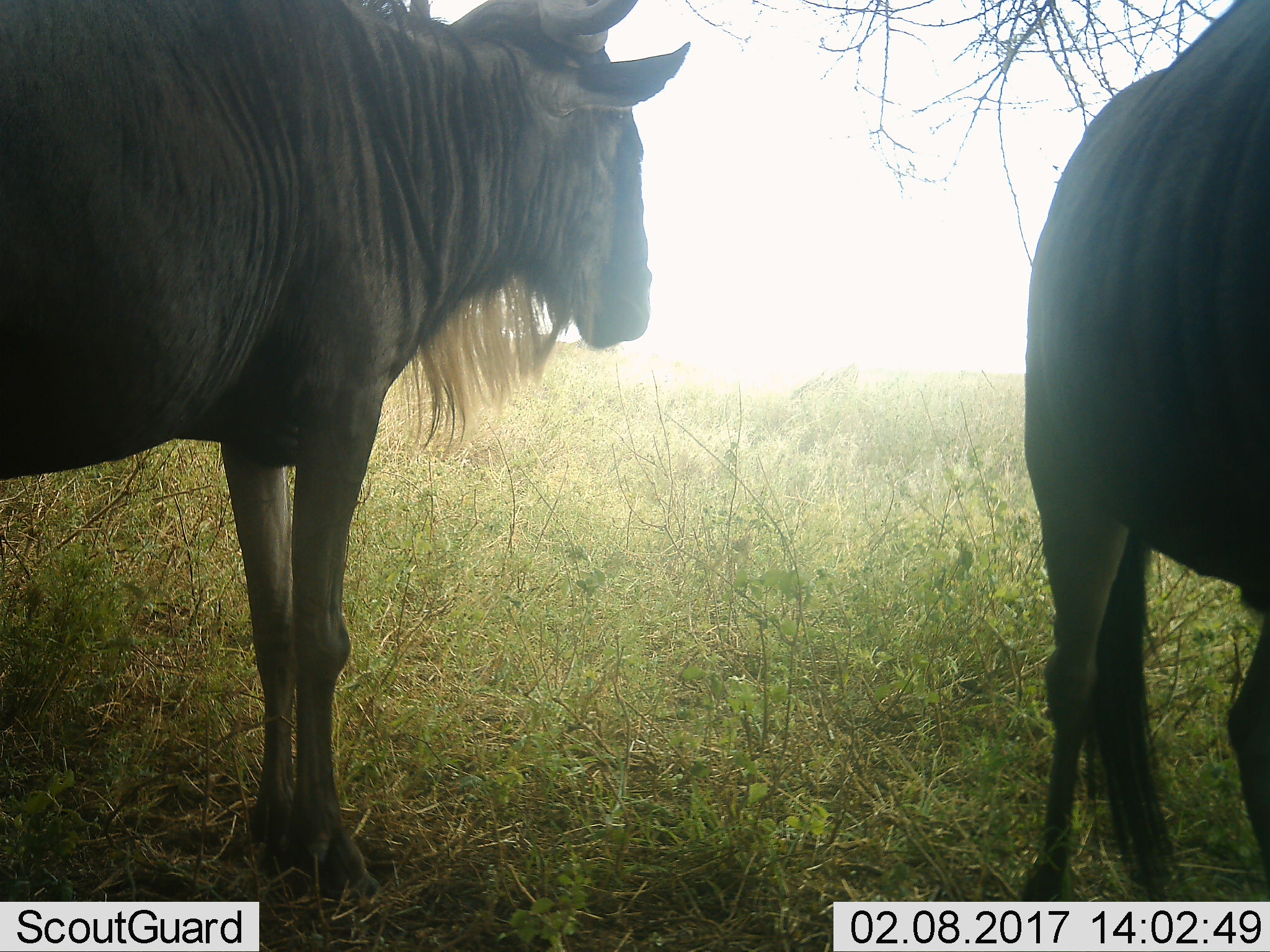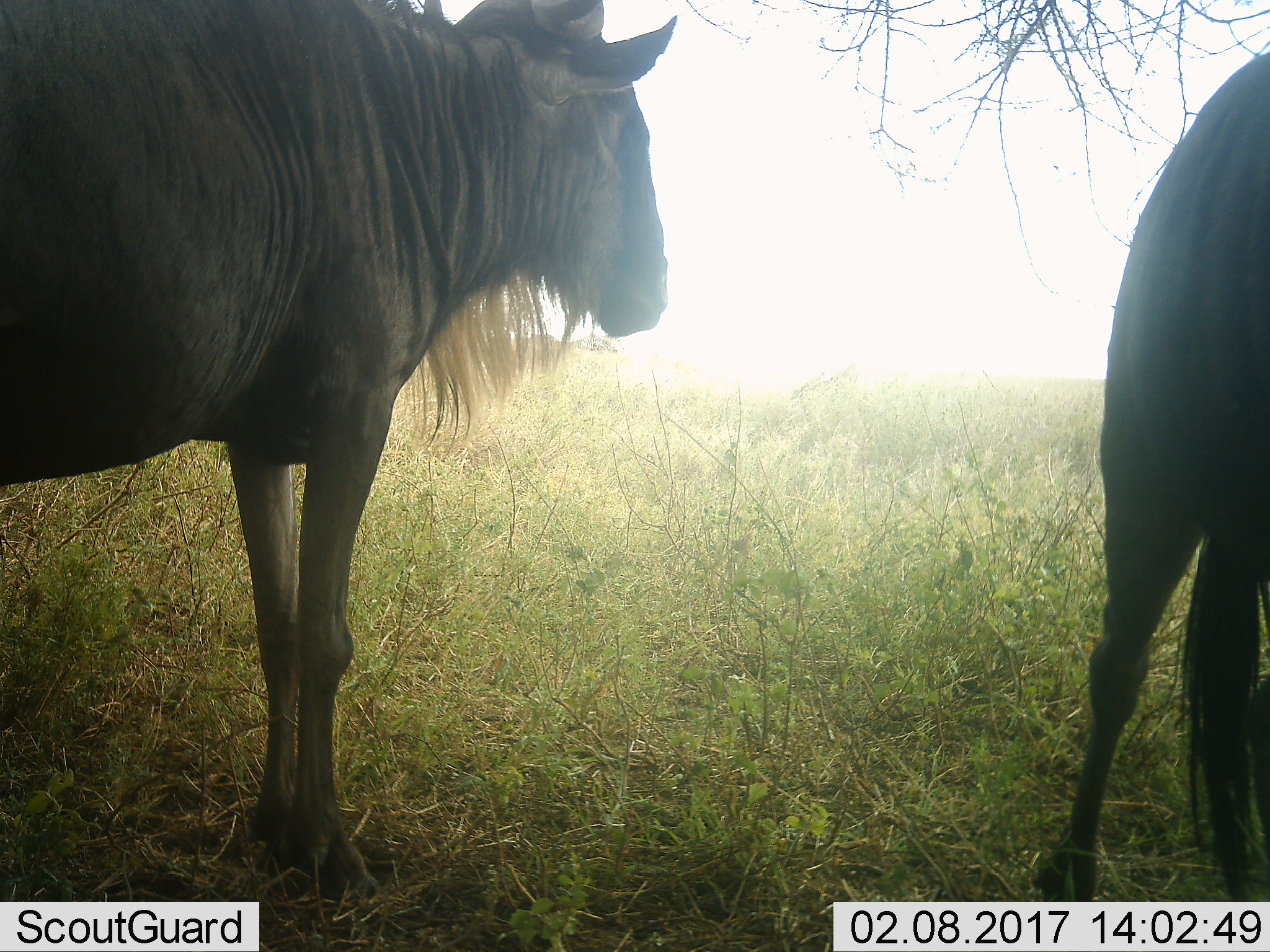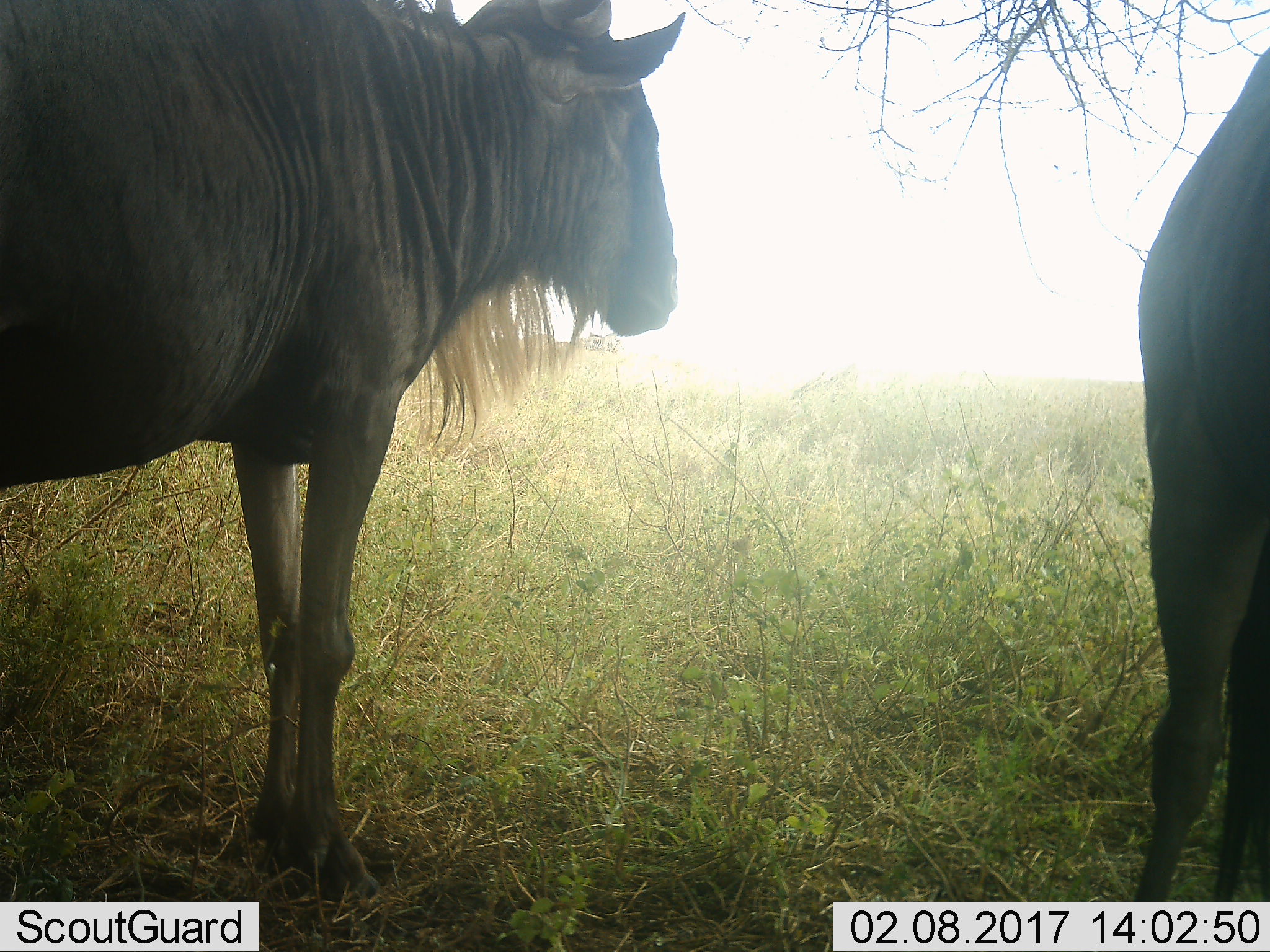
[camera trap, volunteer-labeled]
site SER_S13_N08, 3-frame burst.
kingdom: Animalia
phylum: Chordata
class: Mammalia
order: Artiodactyla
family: Bovidae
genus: Connochaetes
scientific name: Connochaetes taurinus taurinus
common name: blue wildebeest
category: wildebeestblue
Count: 2.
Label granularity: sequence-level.